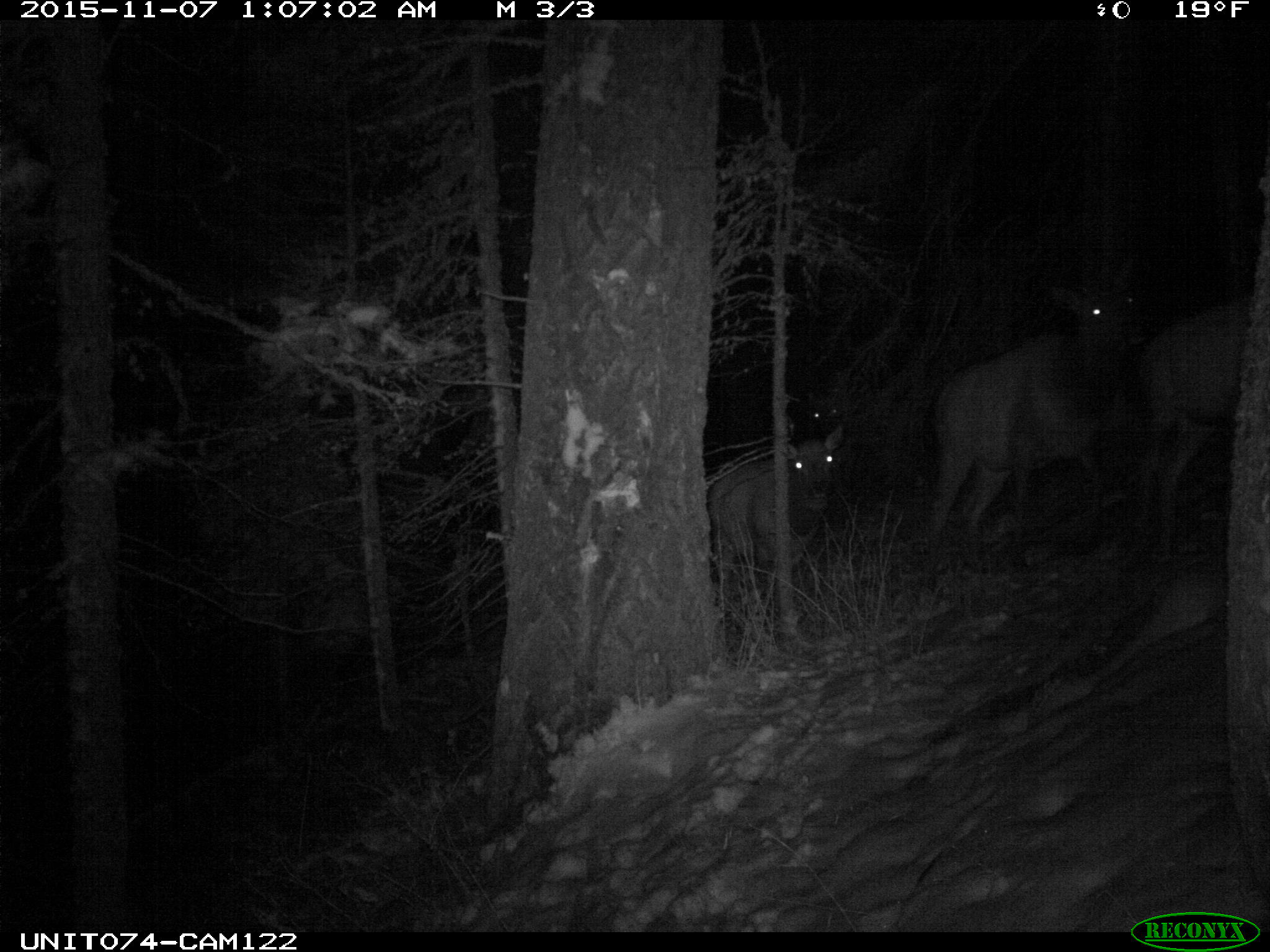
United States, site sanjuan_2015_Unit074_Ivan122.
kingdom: Animalia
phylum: Chordata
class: Mammalia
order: Artiodactyla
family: Cervidae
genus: Cervus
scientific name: Cervus elaphus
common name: red deer